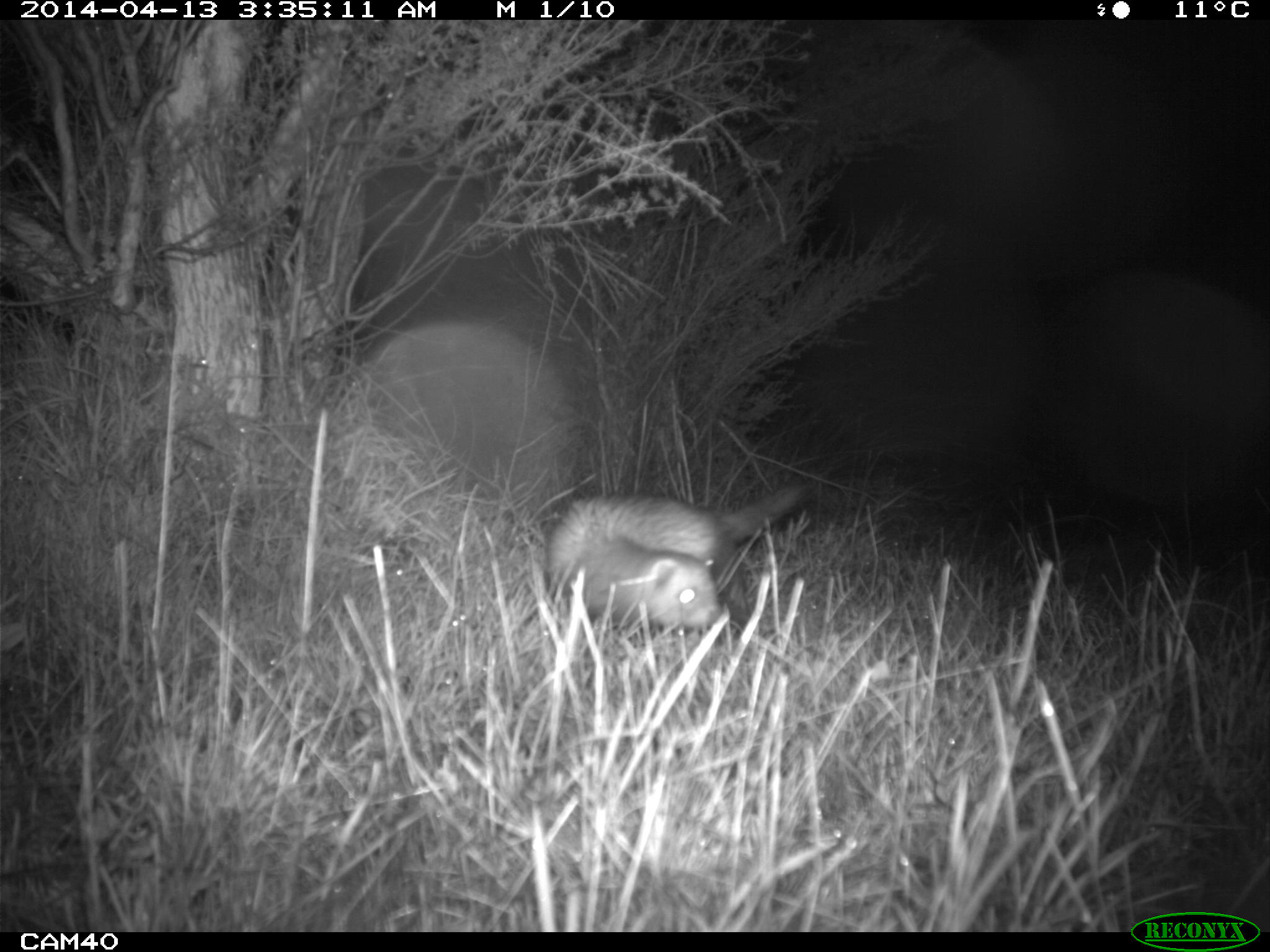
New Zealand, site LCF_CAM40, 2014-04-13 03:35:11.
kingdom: Animalia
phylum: Chordata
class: Mammalia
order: Carnivora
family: Mustelidae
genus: Mustela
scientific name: Mustela furo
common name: ferret